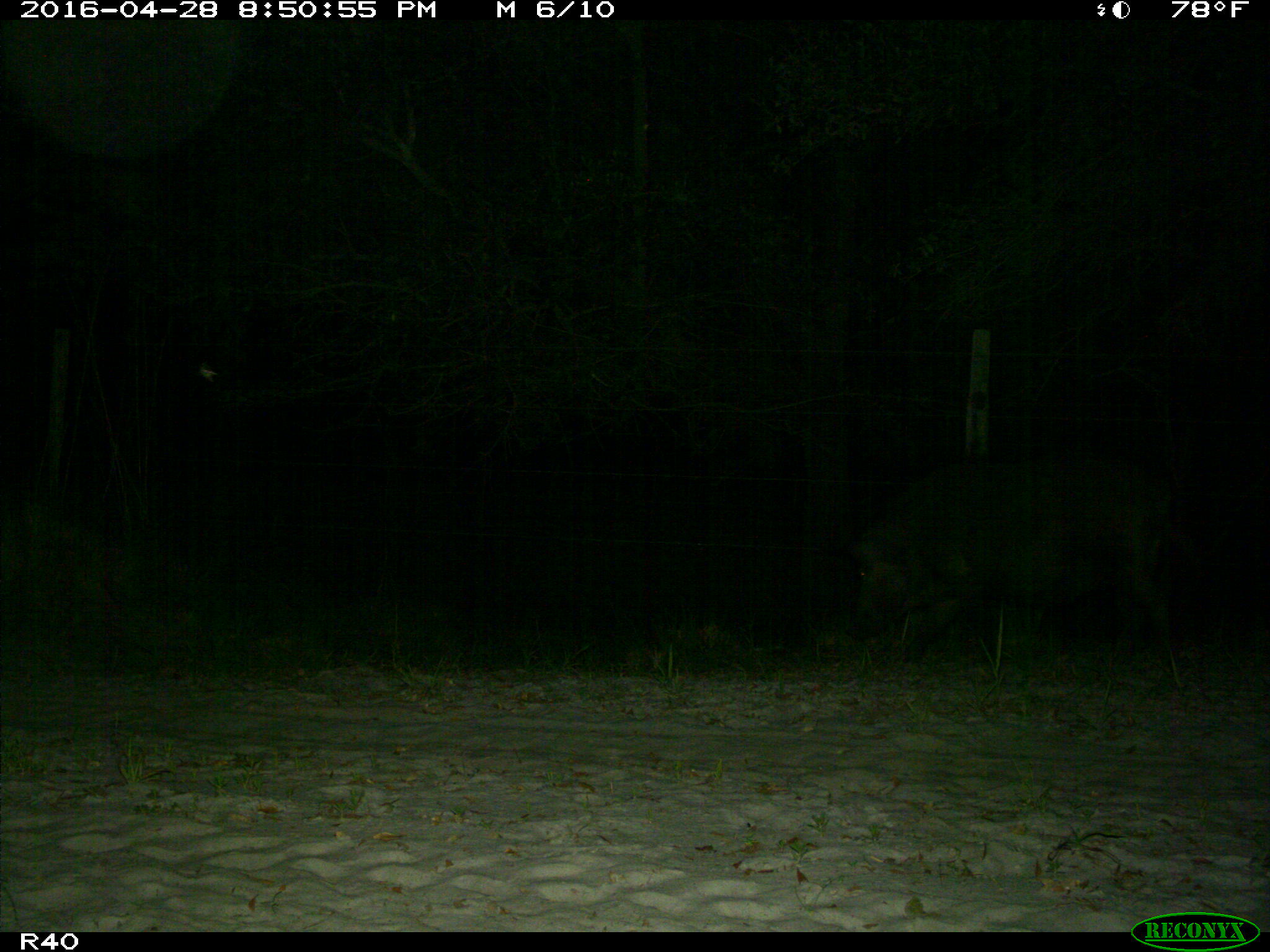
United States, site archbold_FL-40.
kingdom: Animalia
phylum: Chordata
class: Mammalia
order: Artiodactyla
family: Suidae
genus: Sus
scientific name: Sus scrofa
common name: wild boar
Sus scrofa (wild boar).